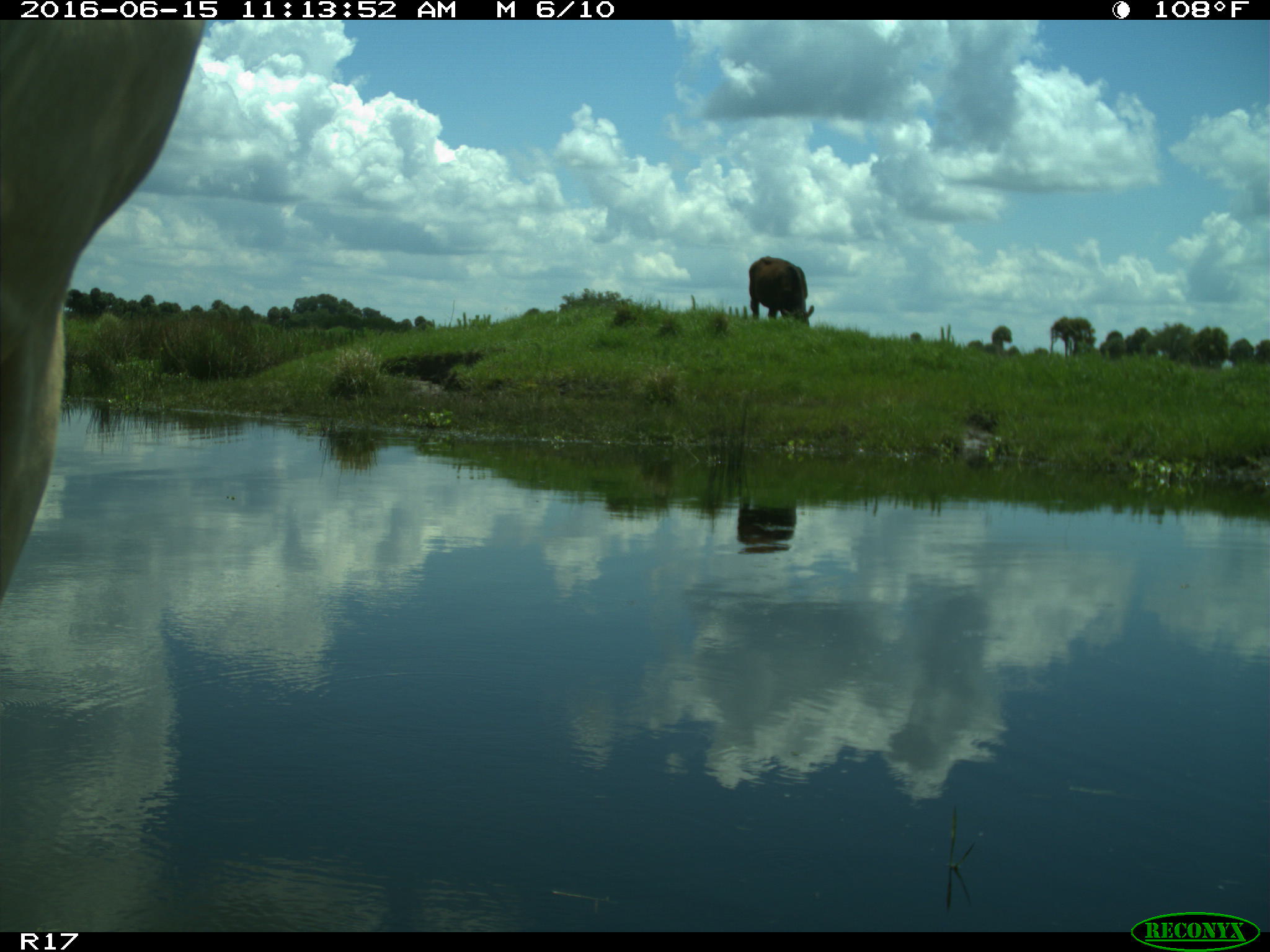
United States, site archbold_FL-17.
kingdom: Animalia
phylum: Chordata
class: Mammalia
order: Artiodactyla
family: Bovidae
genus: Bos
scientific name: Bos taurus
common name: domestic cow